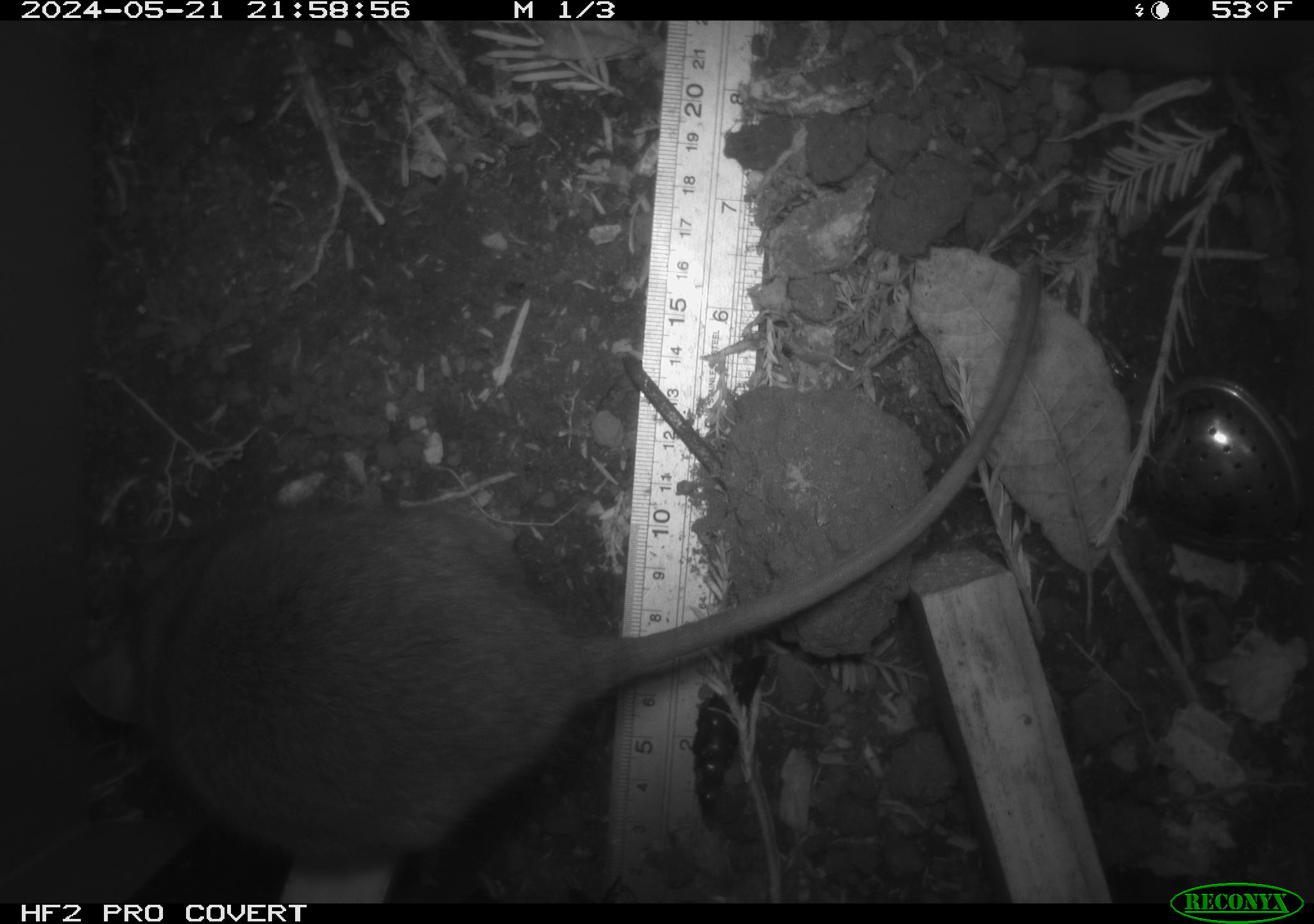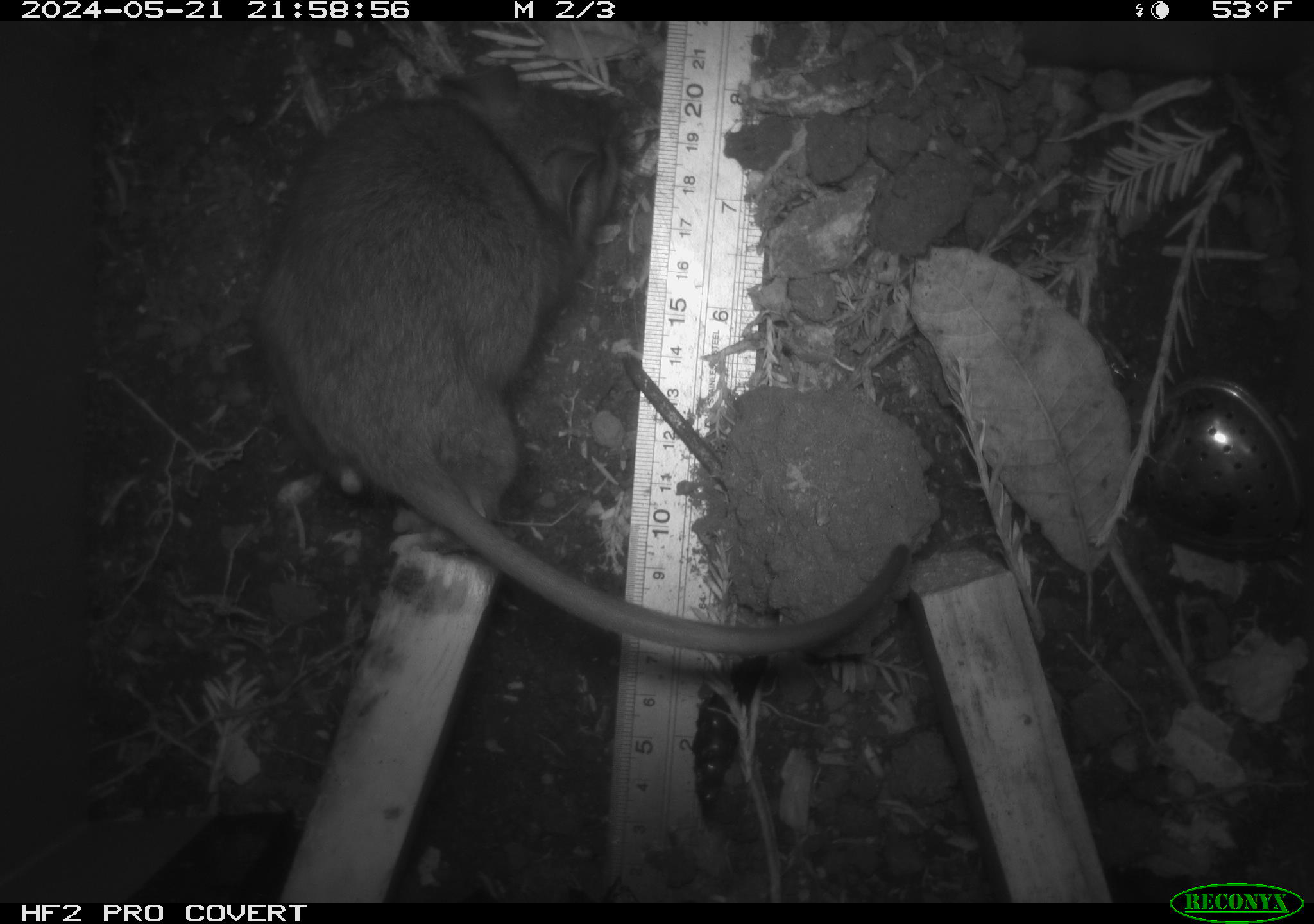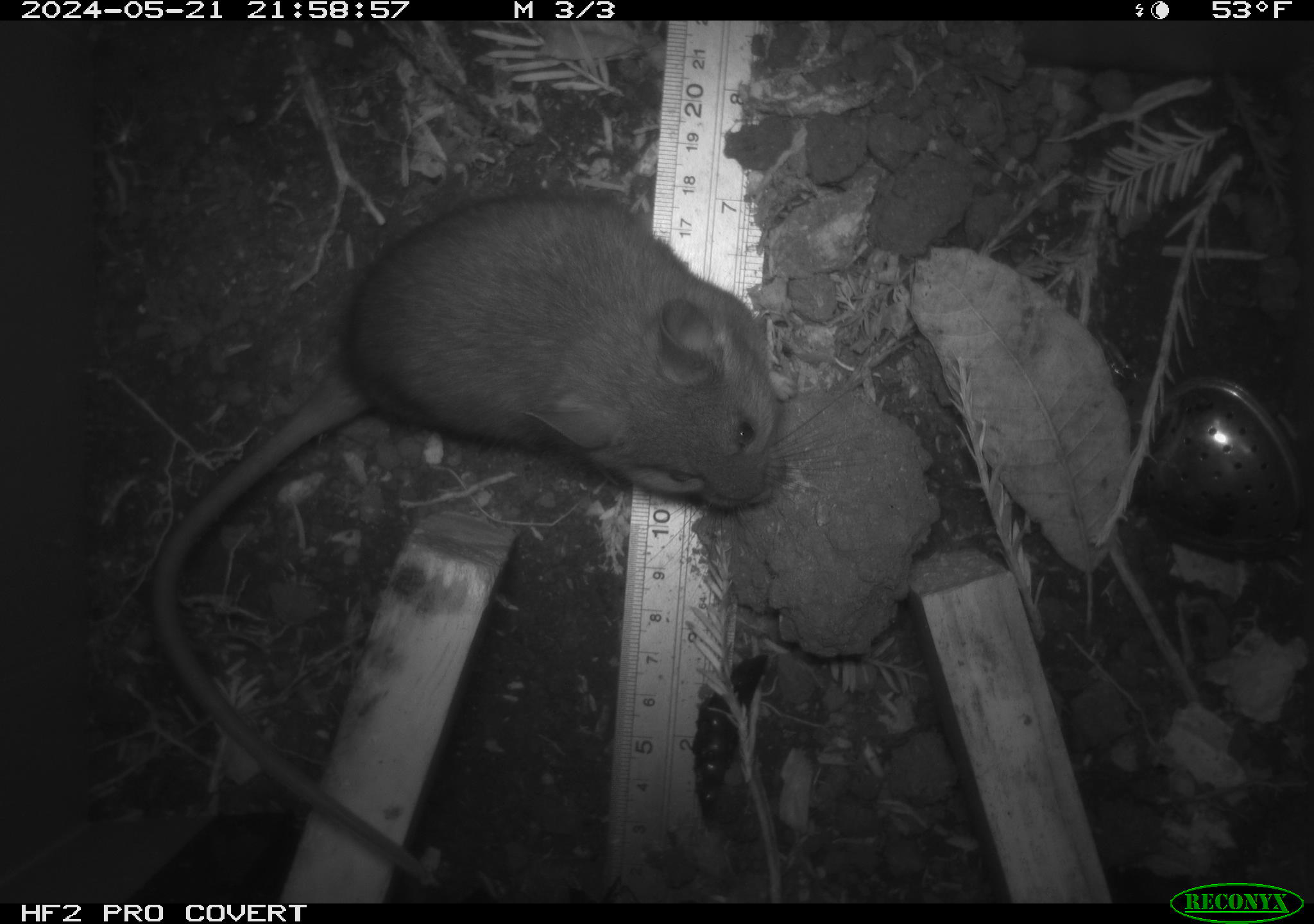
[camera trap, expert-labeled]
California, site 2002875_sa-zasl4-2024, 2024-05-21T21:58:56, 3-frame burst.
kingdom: Animalia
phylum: Chordata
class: Mammalia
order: Rodentia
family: Cricetidae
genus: Neotoma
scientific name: Neotoma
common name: pack rat or woodrat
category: neotoma species